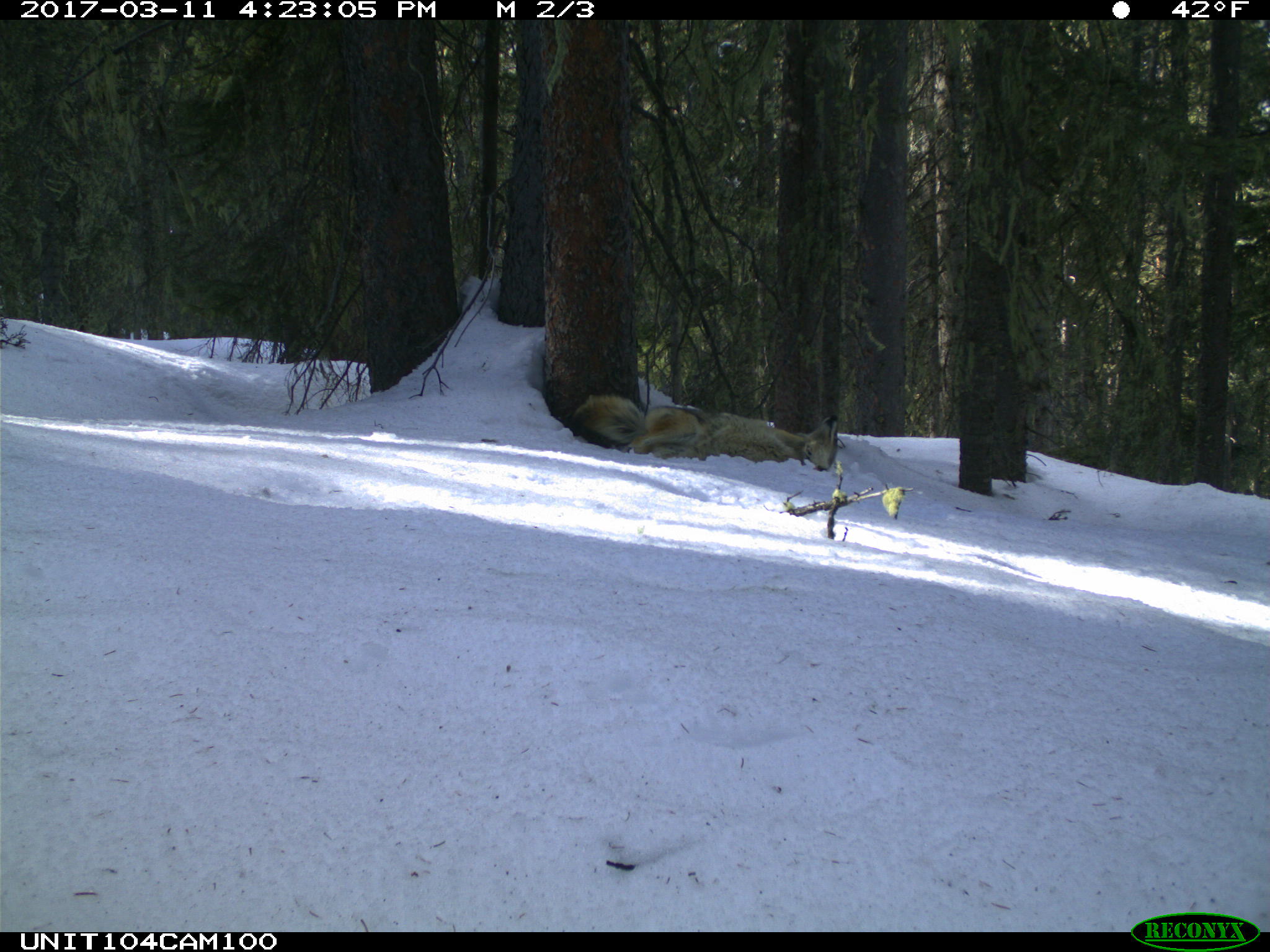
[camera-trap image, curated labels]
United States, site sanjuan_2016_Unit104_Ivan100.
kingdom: Animalia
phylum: Chordata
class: Mammalia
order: Carnivora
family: Canidae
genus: Canis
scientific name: Canis latrans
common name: coyote